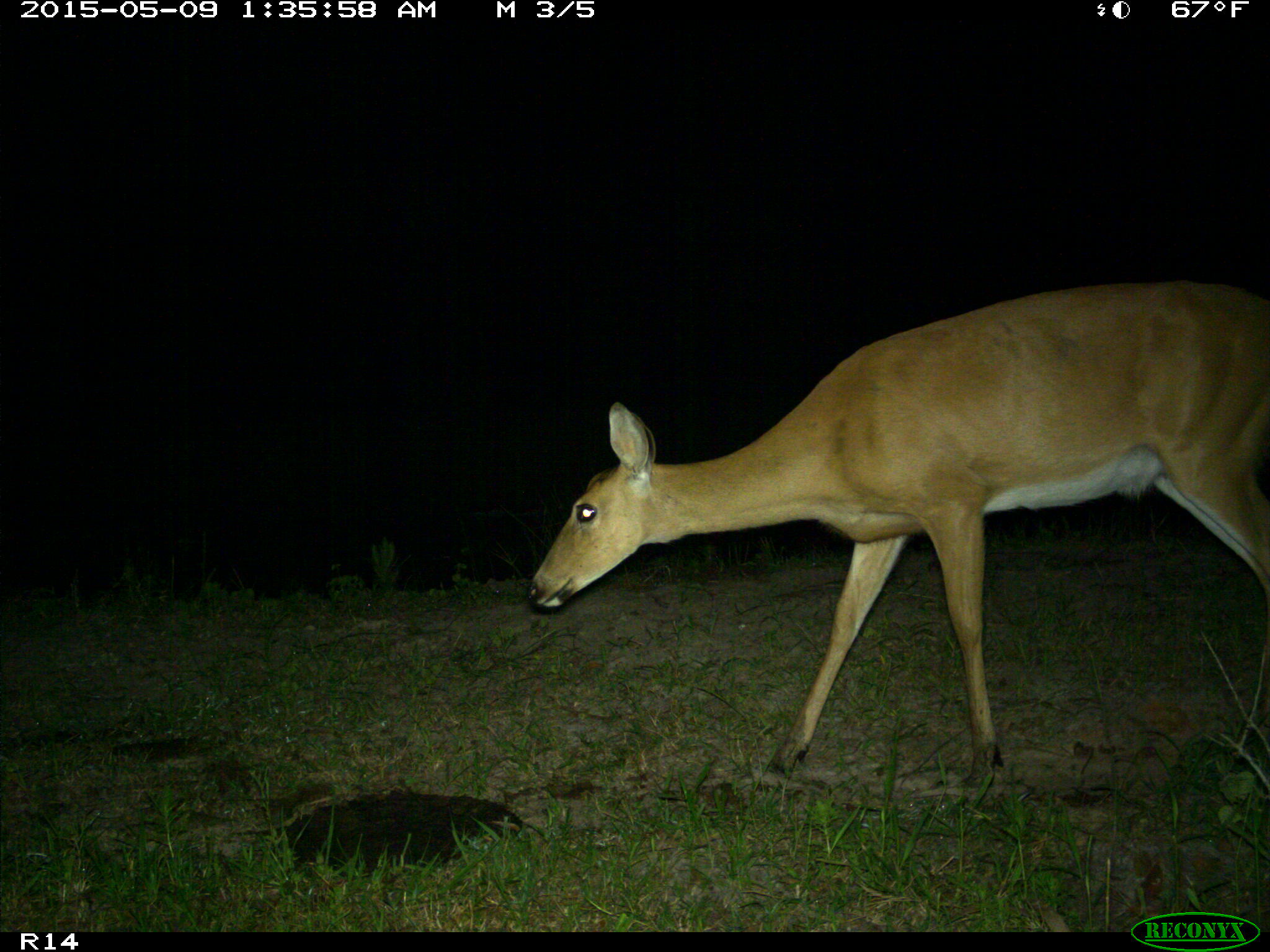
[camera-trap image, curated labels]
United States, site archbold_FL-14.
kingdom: Animalia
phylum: Chordata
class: Mammalia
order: Artiodactyla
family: Cervidae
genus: Odocoileus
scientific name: Odocoileus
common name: deer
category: unidentified deer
Unidentified deer (deer) (Odocoileus).